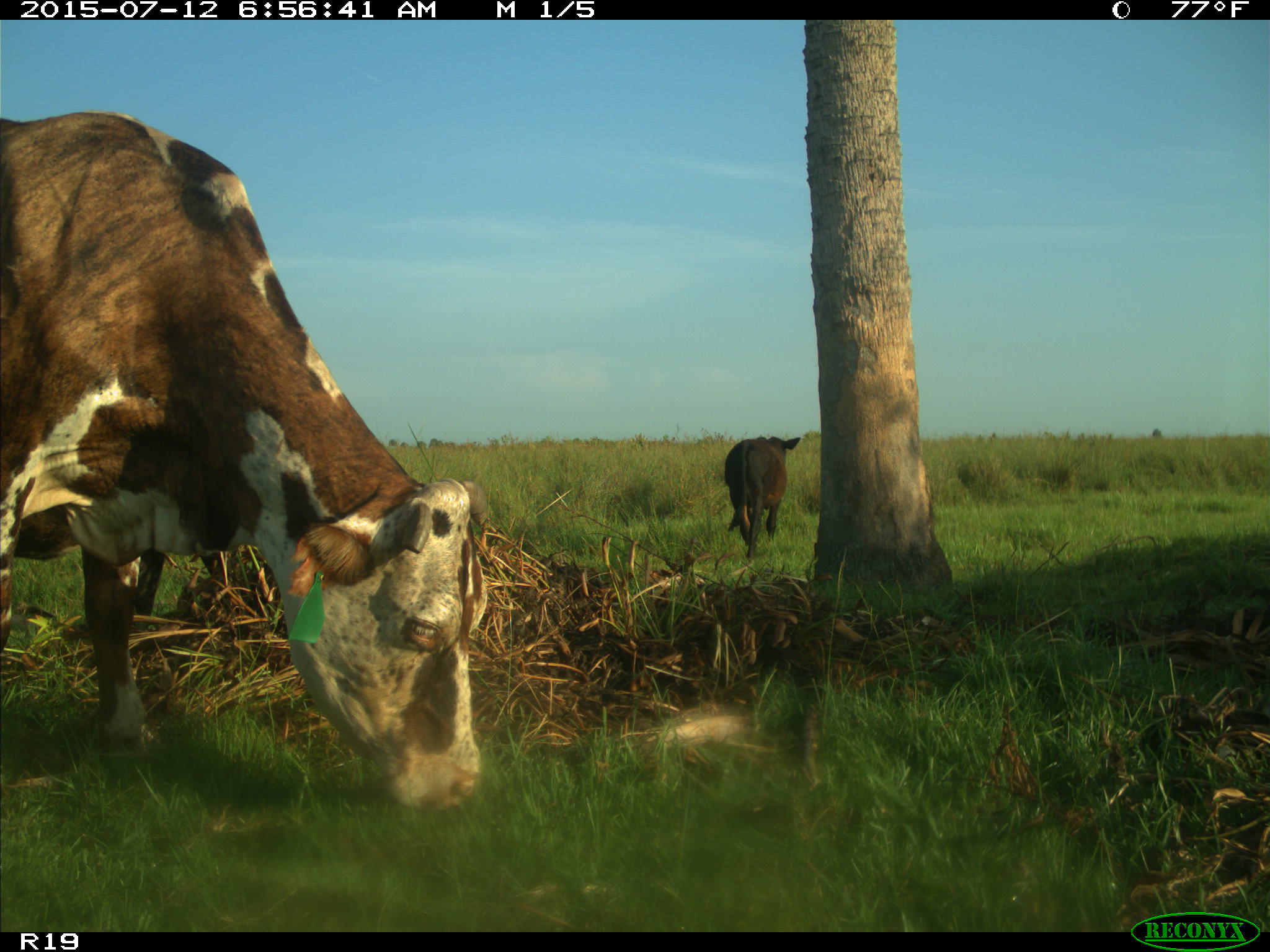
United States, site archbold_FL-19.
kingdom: Animalia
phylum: Chordata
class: Mammalia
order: Artiodactyla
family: Bovidae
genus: Bos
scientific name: Bos taurus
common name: domestic cow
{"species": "Bos taurus (domestic cow)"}